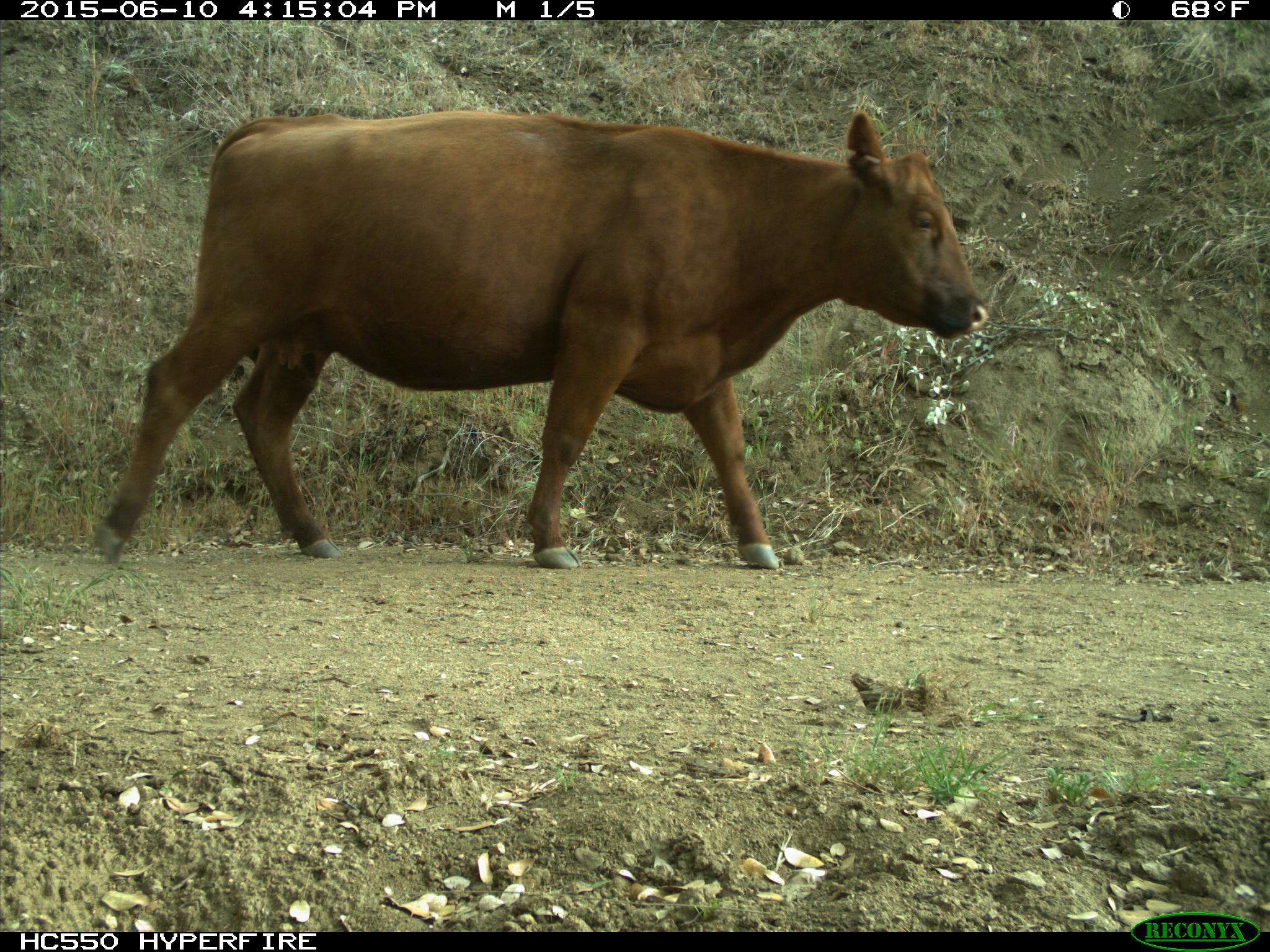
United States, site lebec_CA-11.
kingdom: Animalia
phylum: Chordata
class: Mammalia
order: Artiodactyla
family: Bovidae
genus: Bos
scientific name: Bos taurus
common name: domestic cow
Bos taurus (domestic cow).